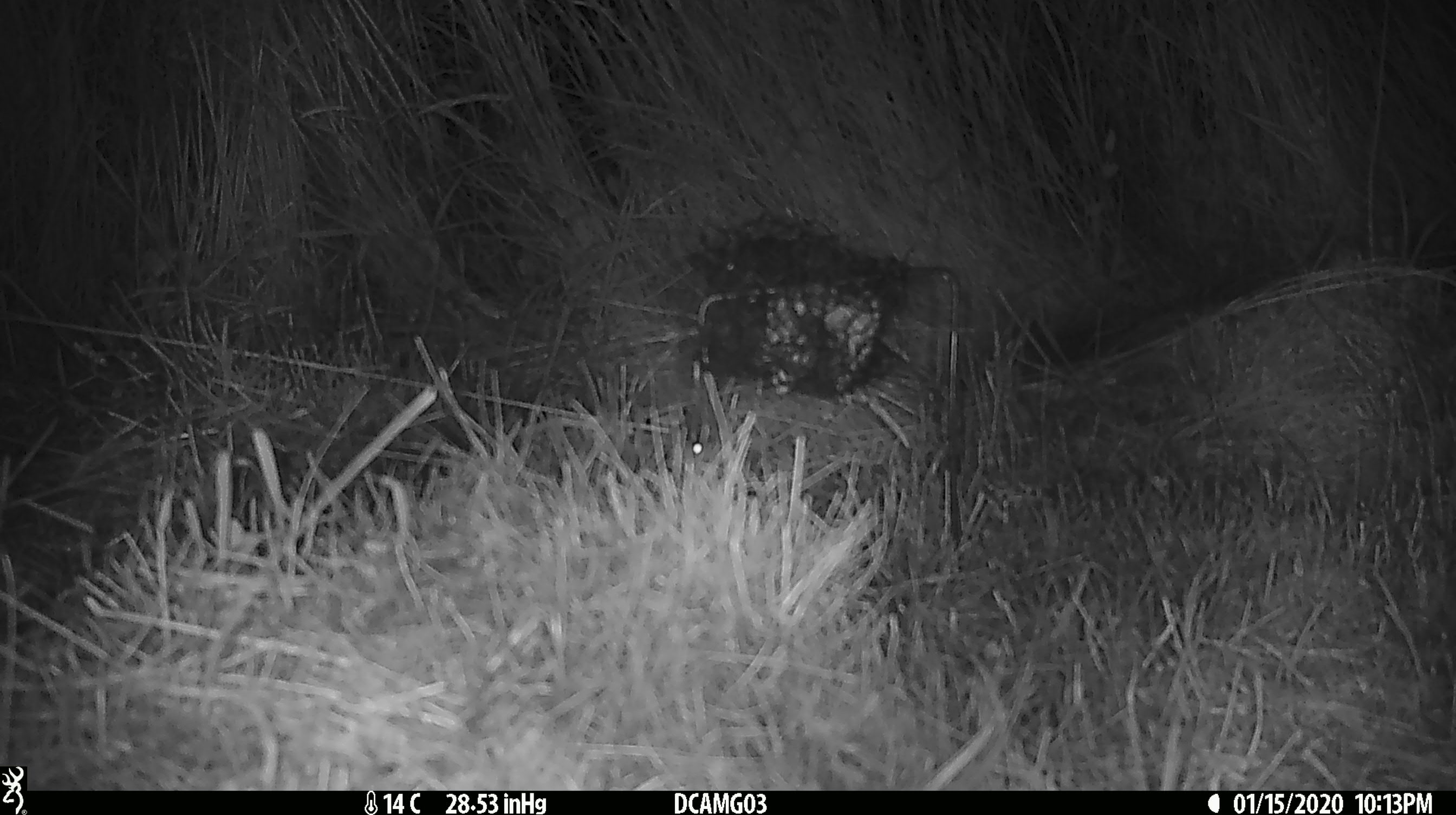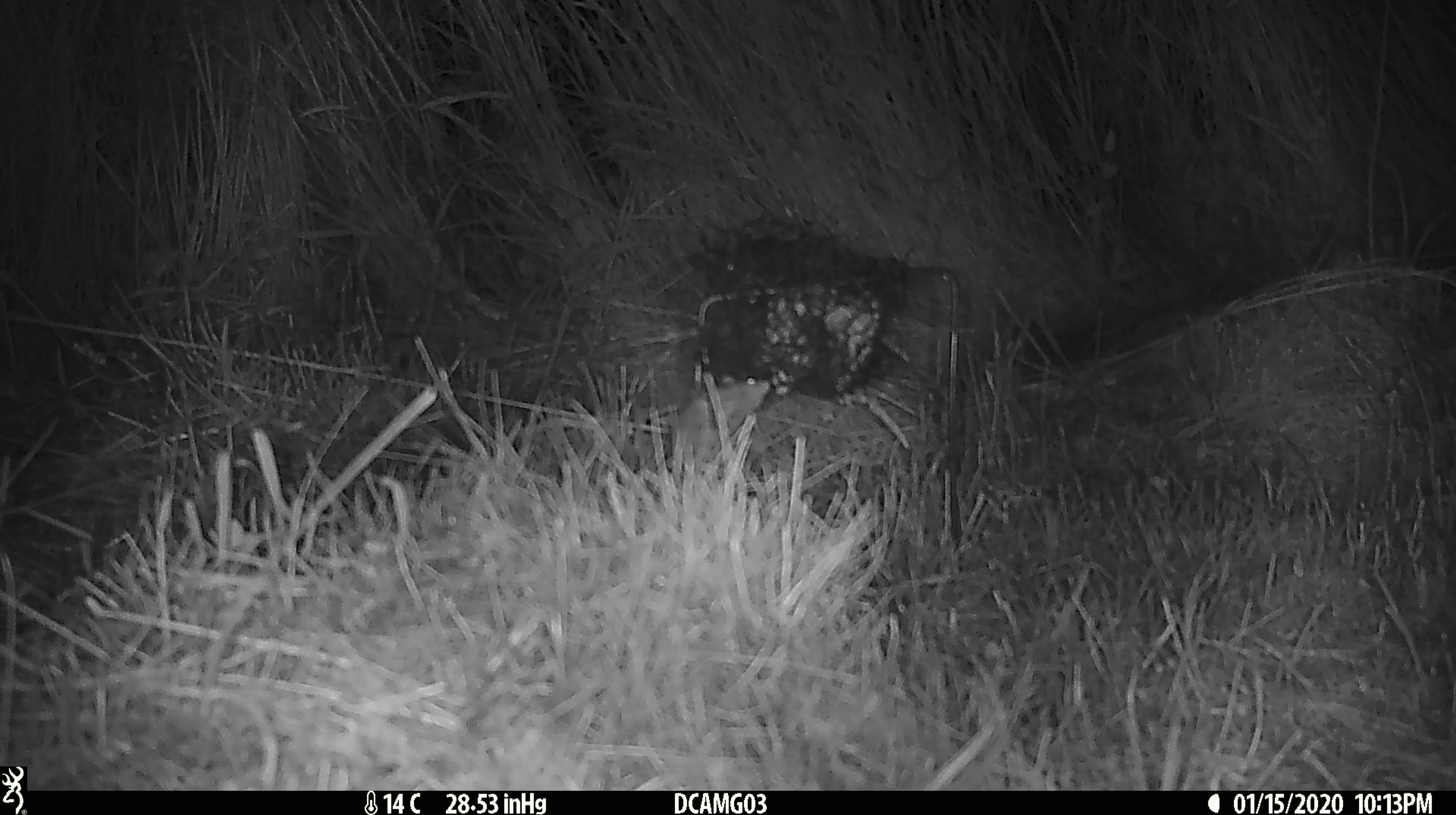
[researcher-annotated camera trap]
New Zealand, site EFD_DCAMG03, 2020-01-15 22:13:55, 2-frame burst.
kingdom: Animalia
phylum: Chordata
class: Mammalia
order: Rodentia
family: Muridae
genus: Mus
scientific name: Mus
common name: mouse